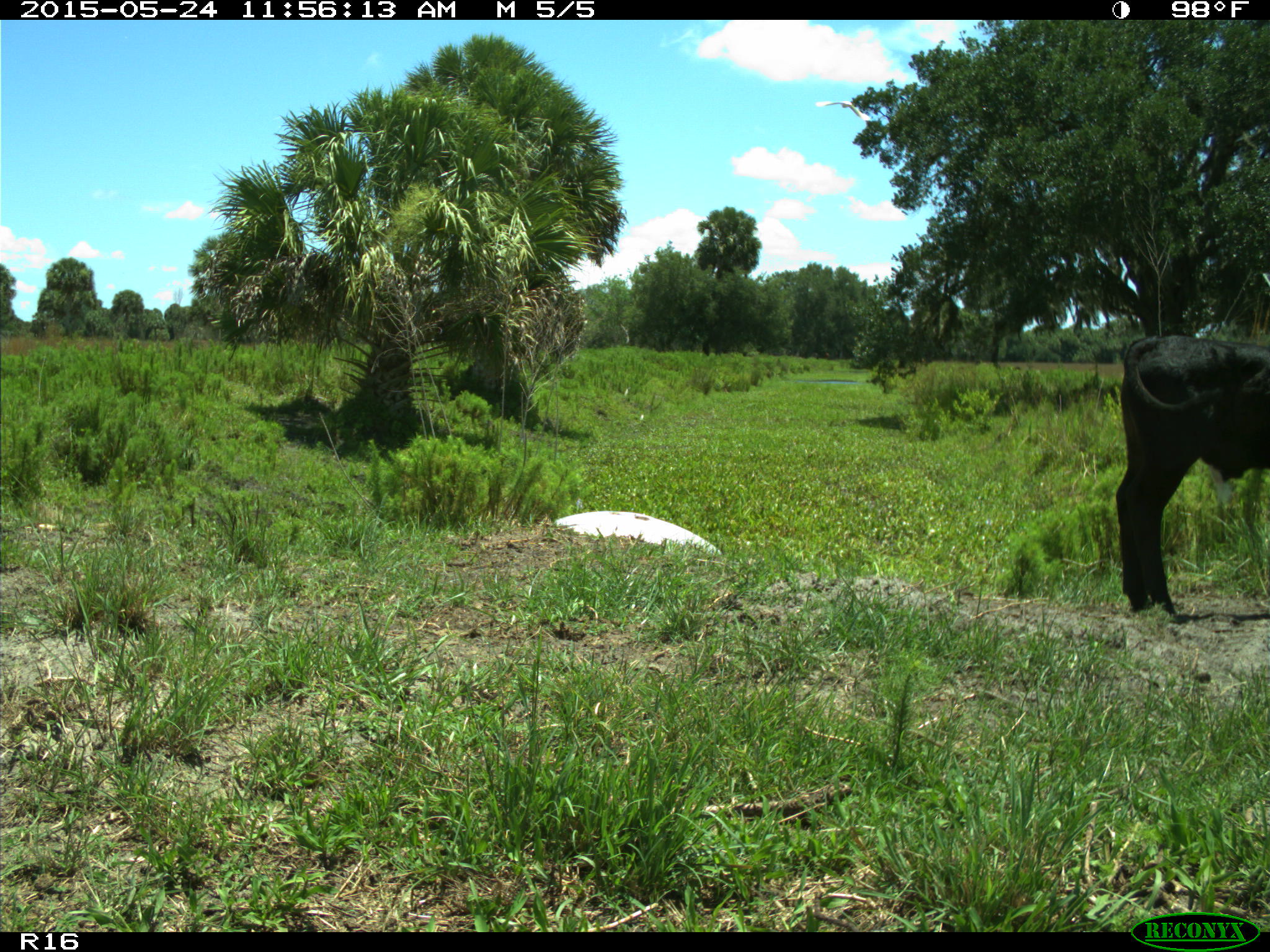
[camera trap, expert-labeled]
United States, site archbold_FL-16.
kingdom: Animalia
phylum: Chordata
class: Mammalia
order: Artiodactyla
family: Bovidae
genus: Bos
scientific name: Bos taurus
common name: domestic cow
Bos taurus (domestic cow).